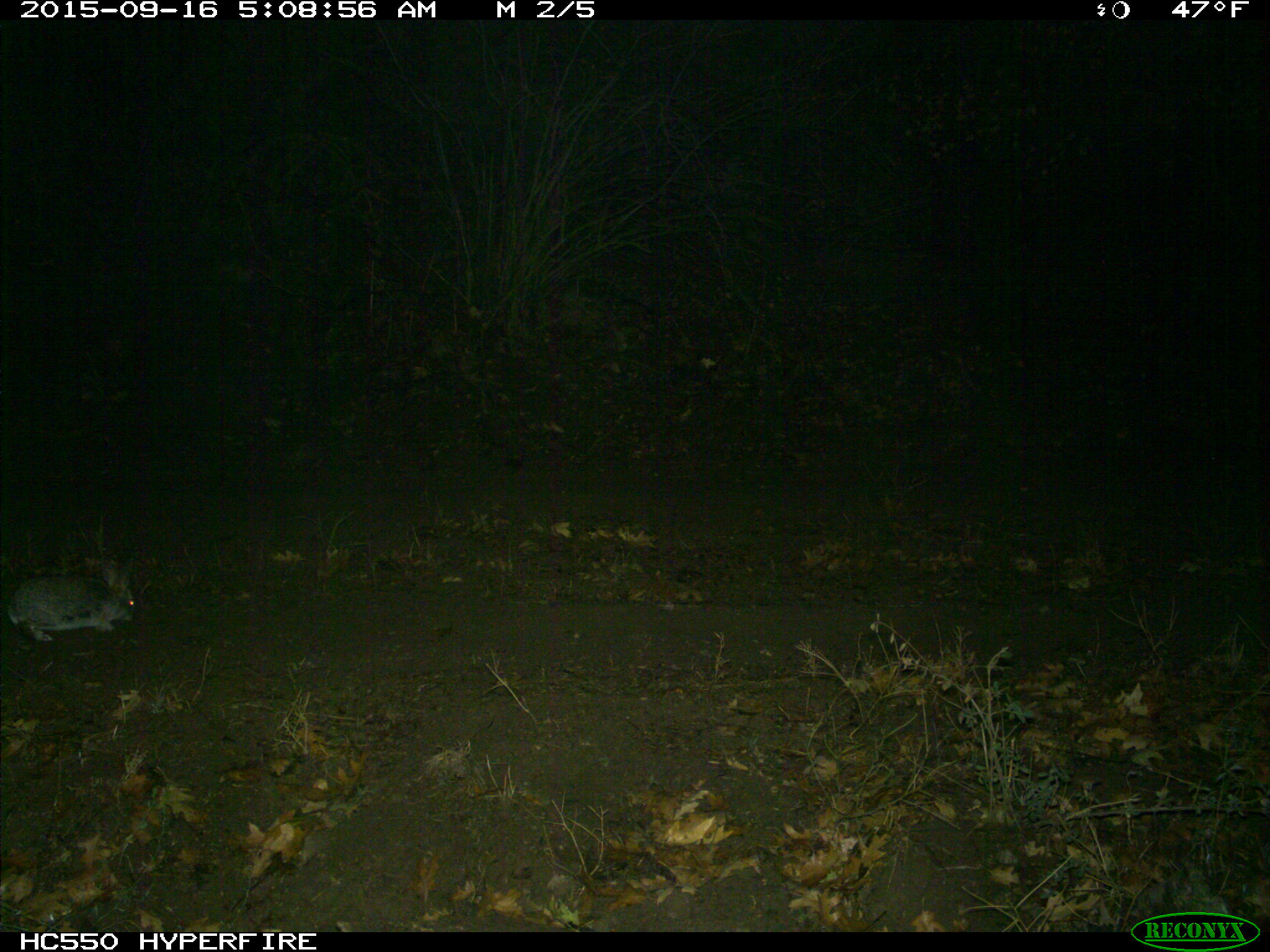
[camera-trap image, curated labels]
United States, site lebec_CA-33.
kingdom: Animalia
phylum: Chordata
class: Mammalia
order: Lagomorpha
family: Leporidae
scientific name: Leporidae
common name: rabbits and hares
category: unidentified rabbit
Unidentified rabbit (rabbits and hares) (Leporidae).